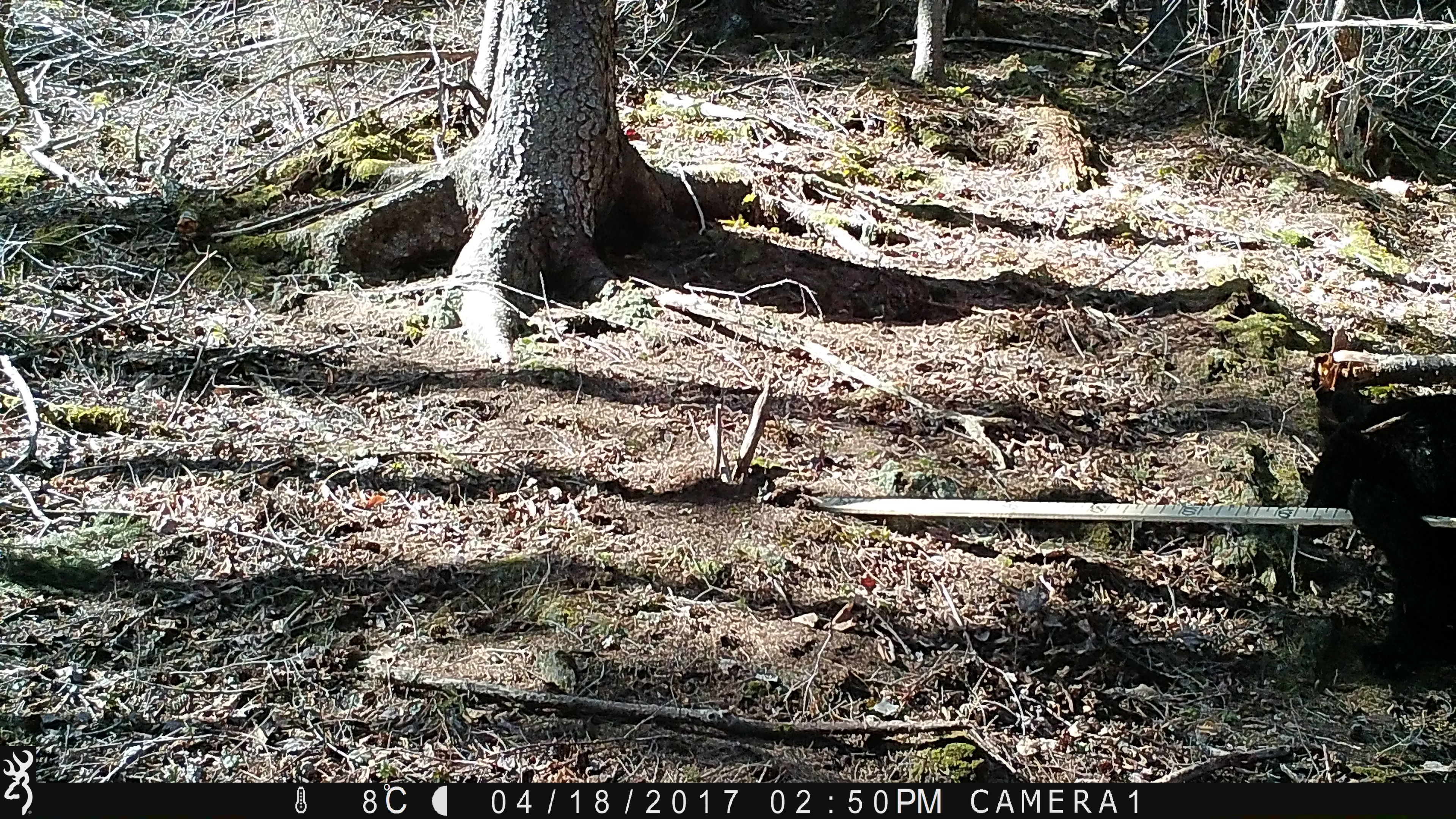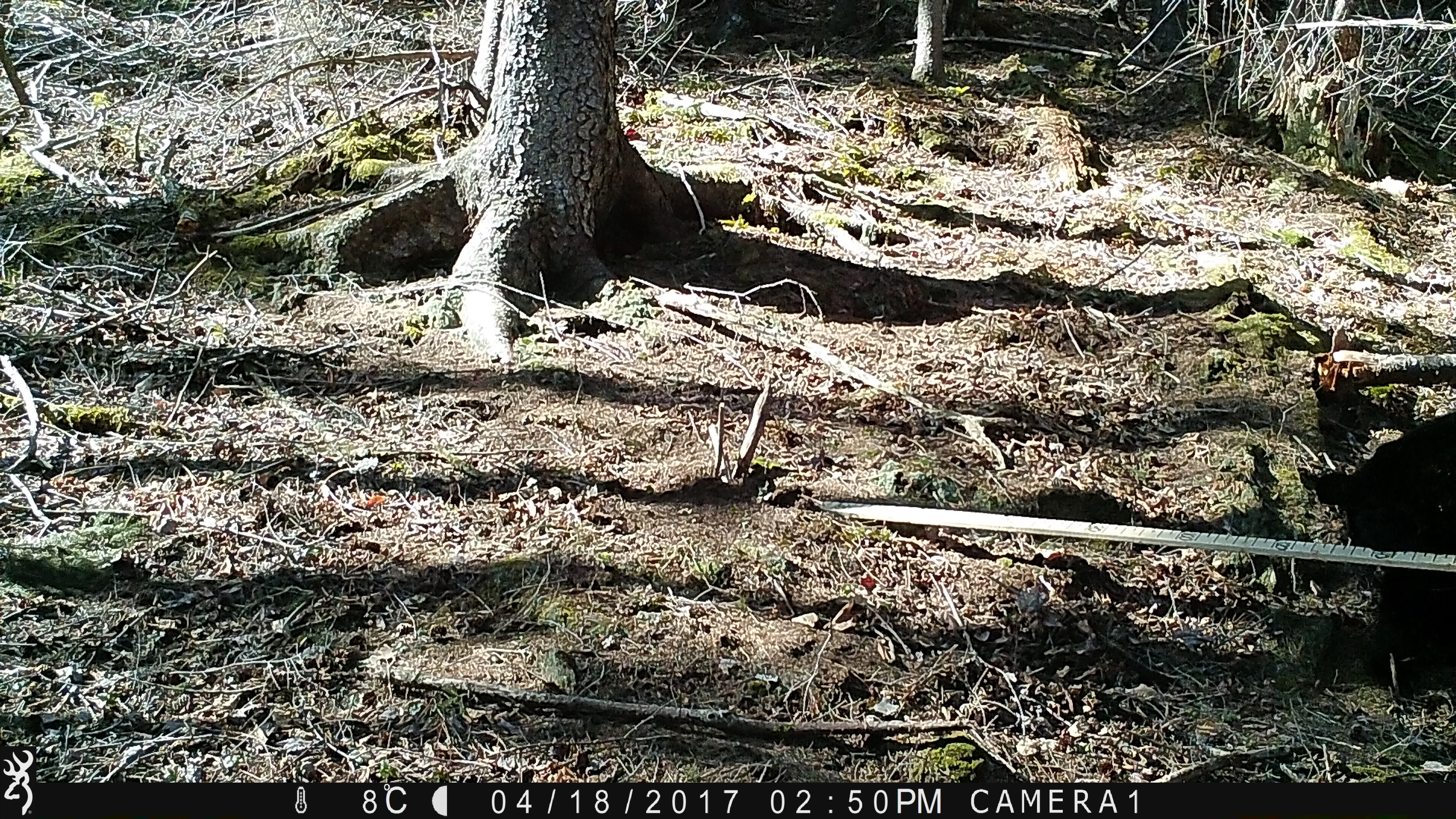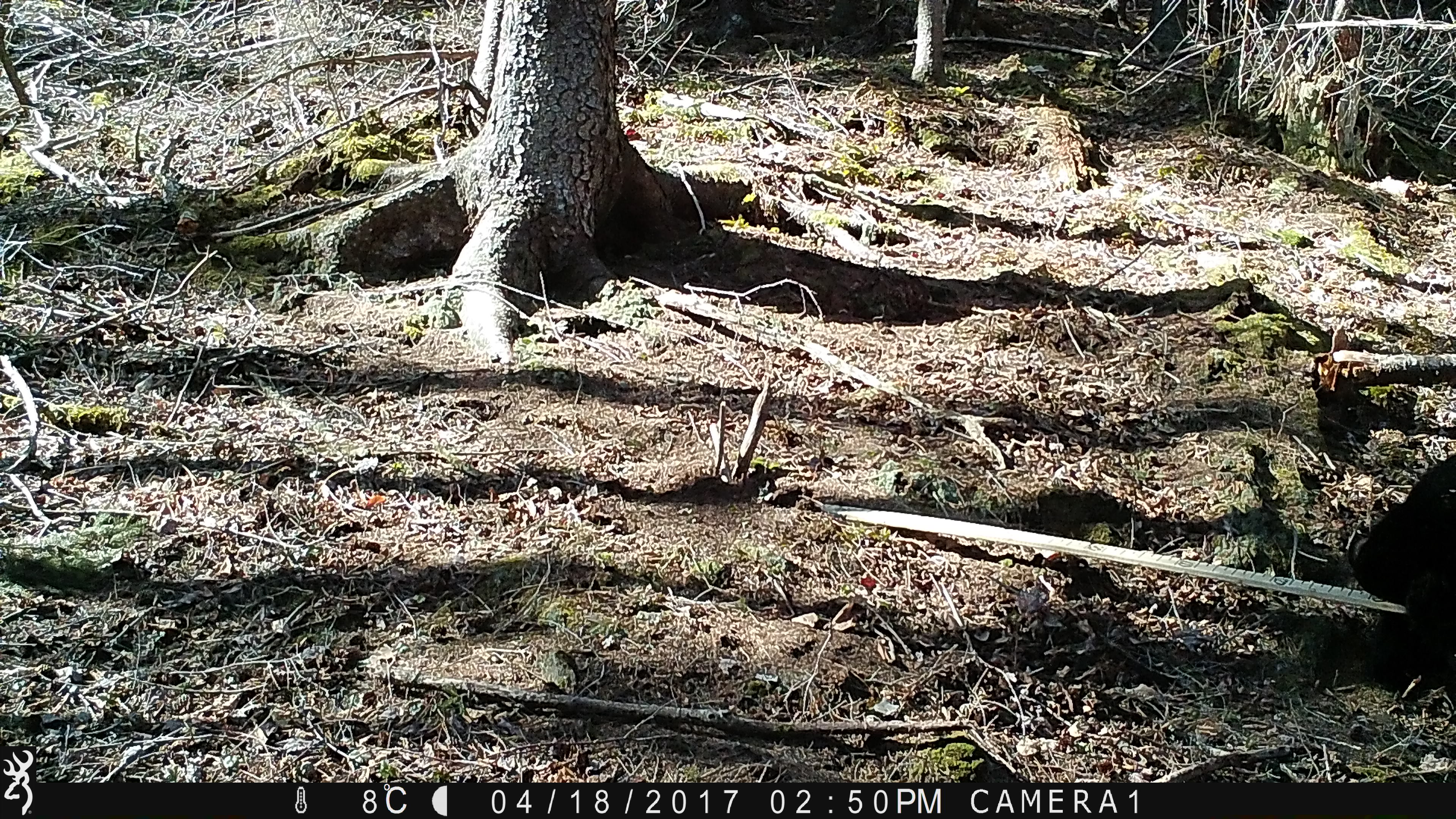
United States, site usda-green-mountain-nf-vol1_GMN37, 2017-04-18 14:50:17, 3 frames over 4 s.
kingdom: Animalia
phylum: Chordata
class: Mammalia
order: Carnivora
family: Ursidae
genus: Ursus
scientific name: Ursus americanus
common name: black bear